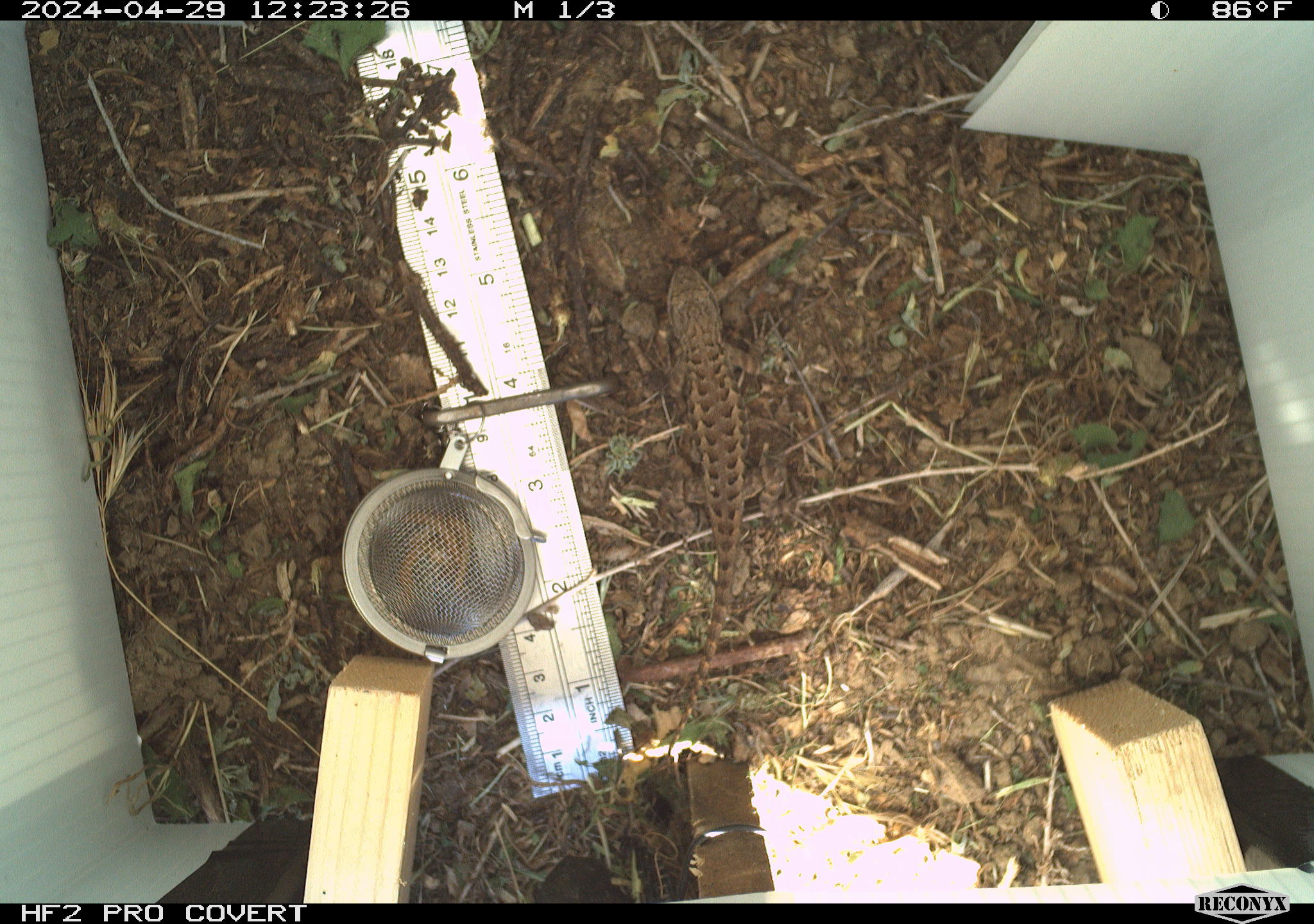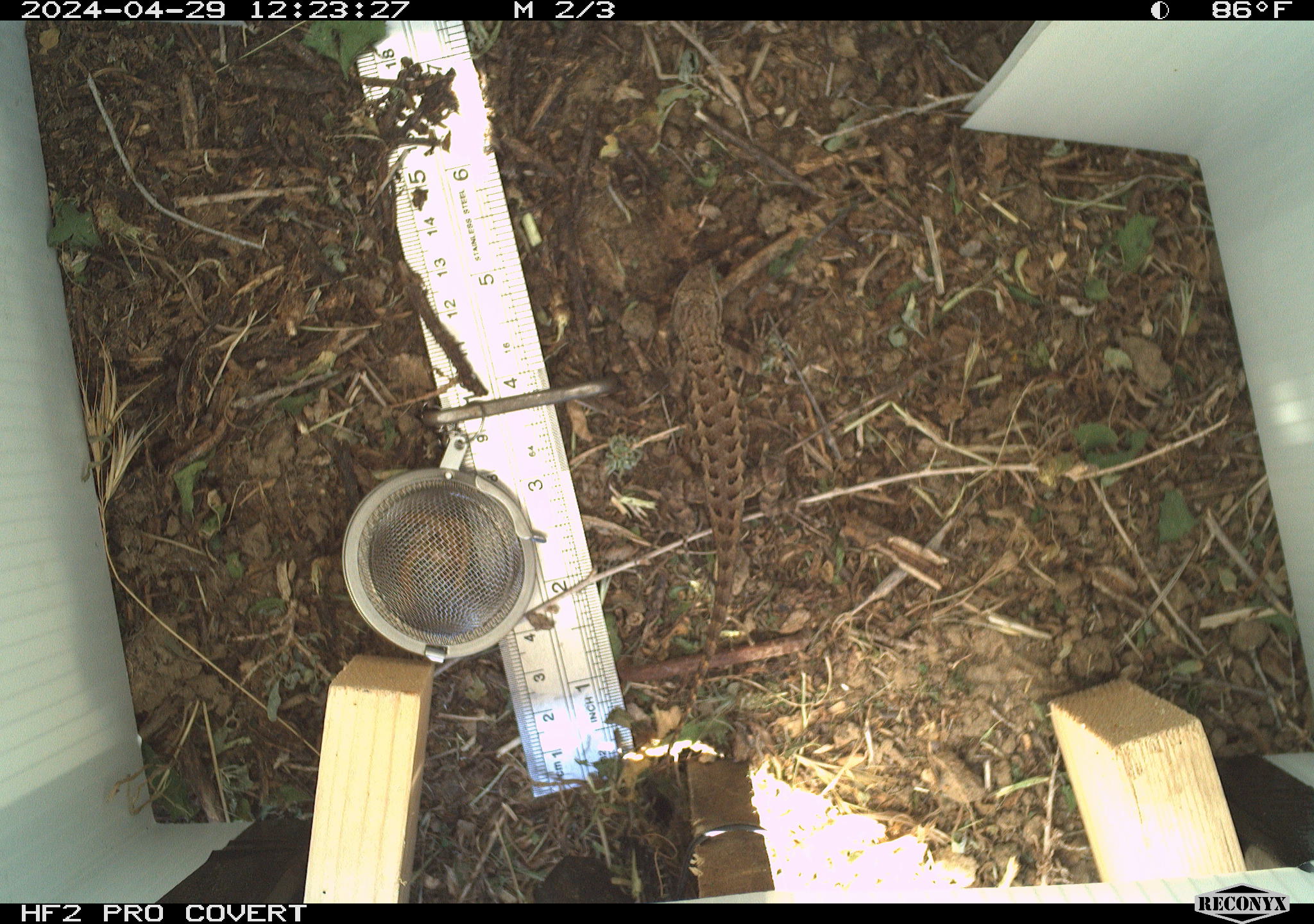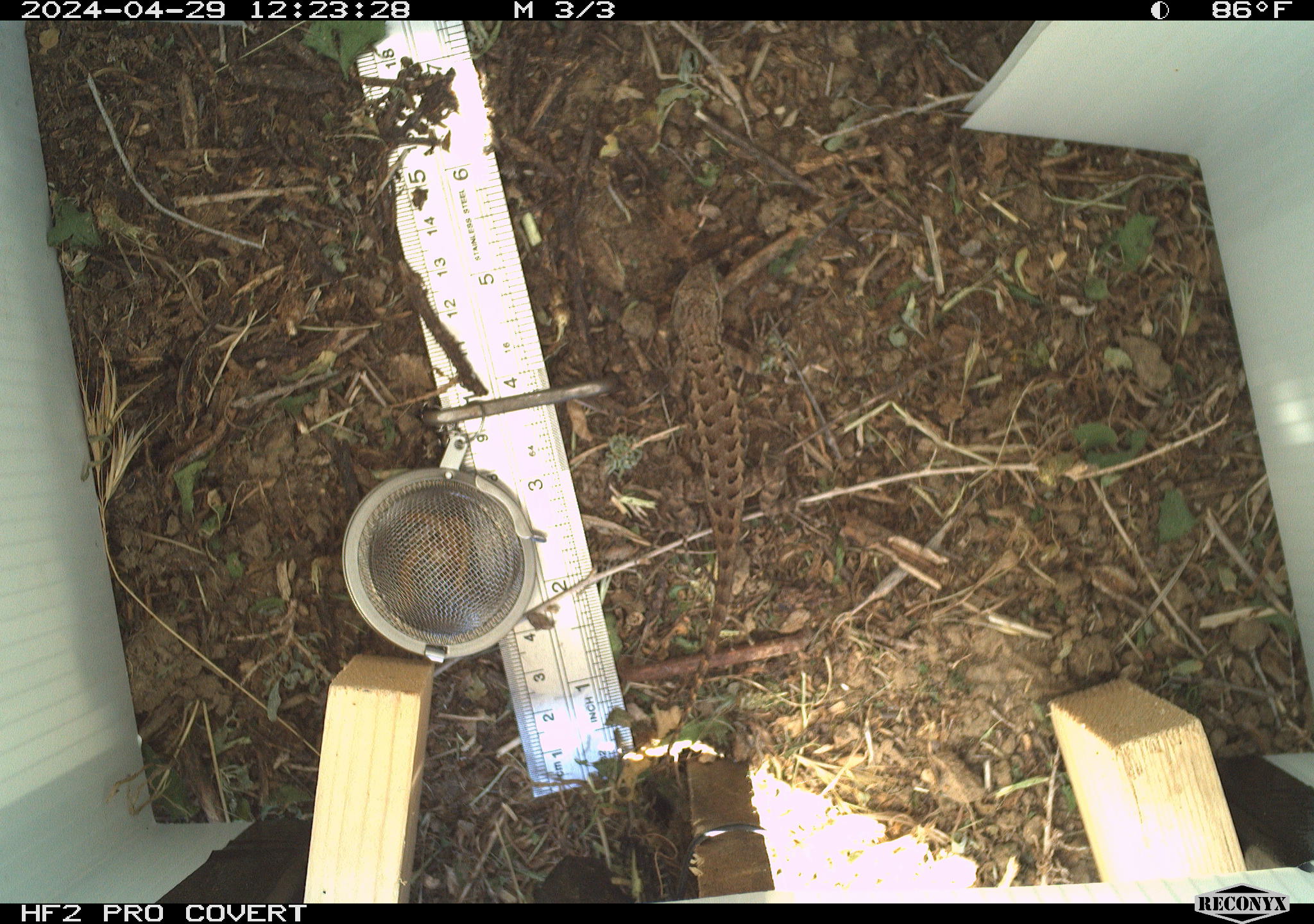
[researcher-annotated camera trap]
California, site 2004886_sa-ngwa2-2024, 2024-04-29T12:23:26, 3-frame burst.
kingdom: Animalia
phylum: Chordata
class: Reptilia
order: Squamata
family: Phrynosomatidae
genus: Sceloporus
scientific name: Sceloporus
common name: spiny lizards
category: sceloporus species